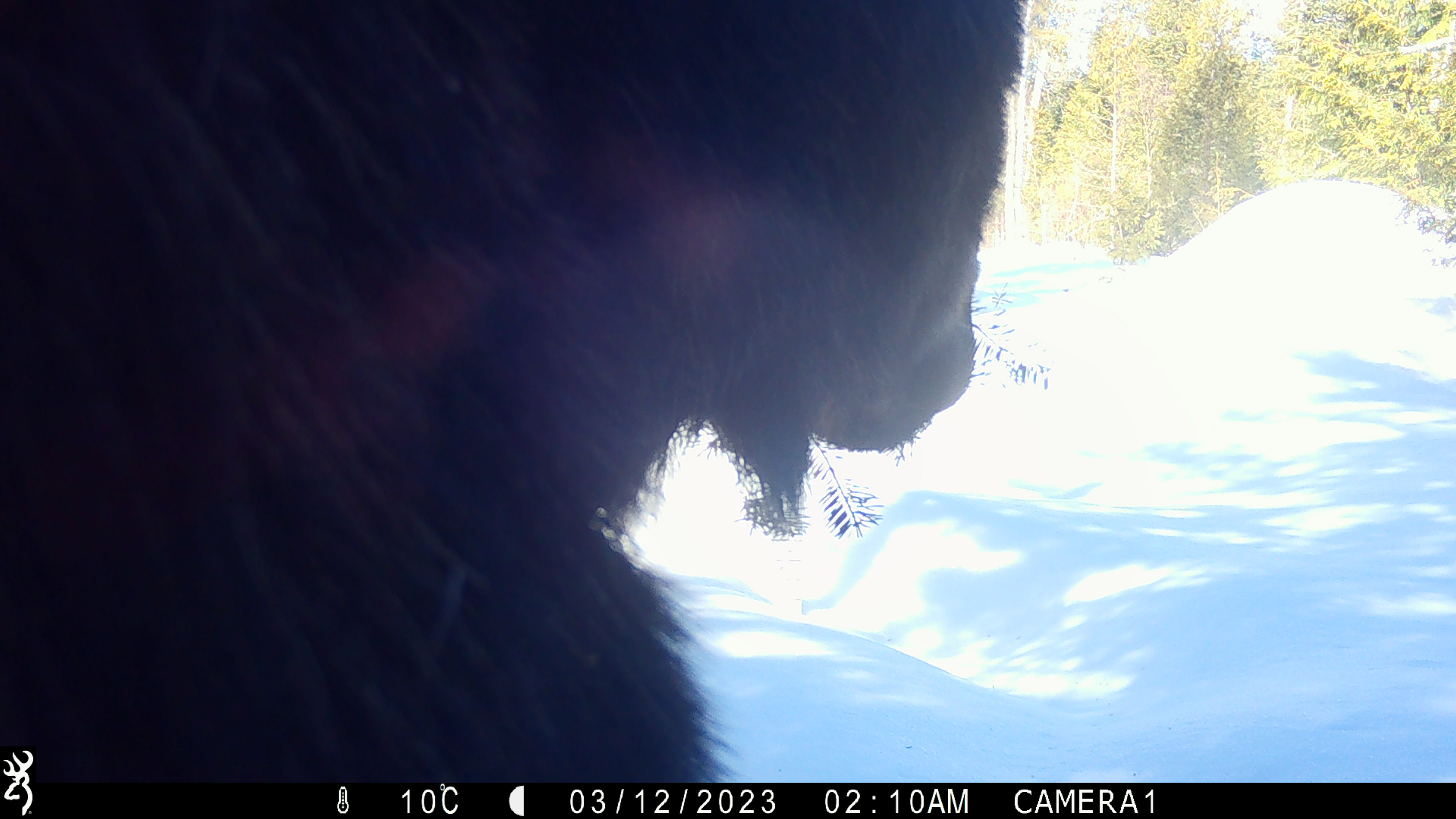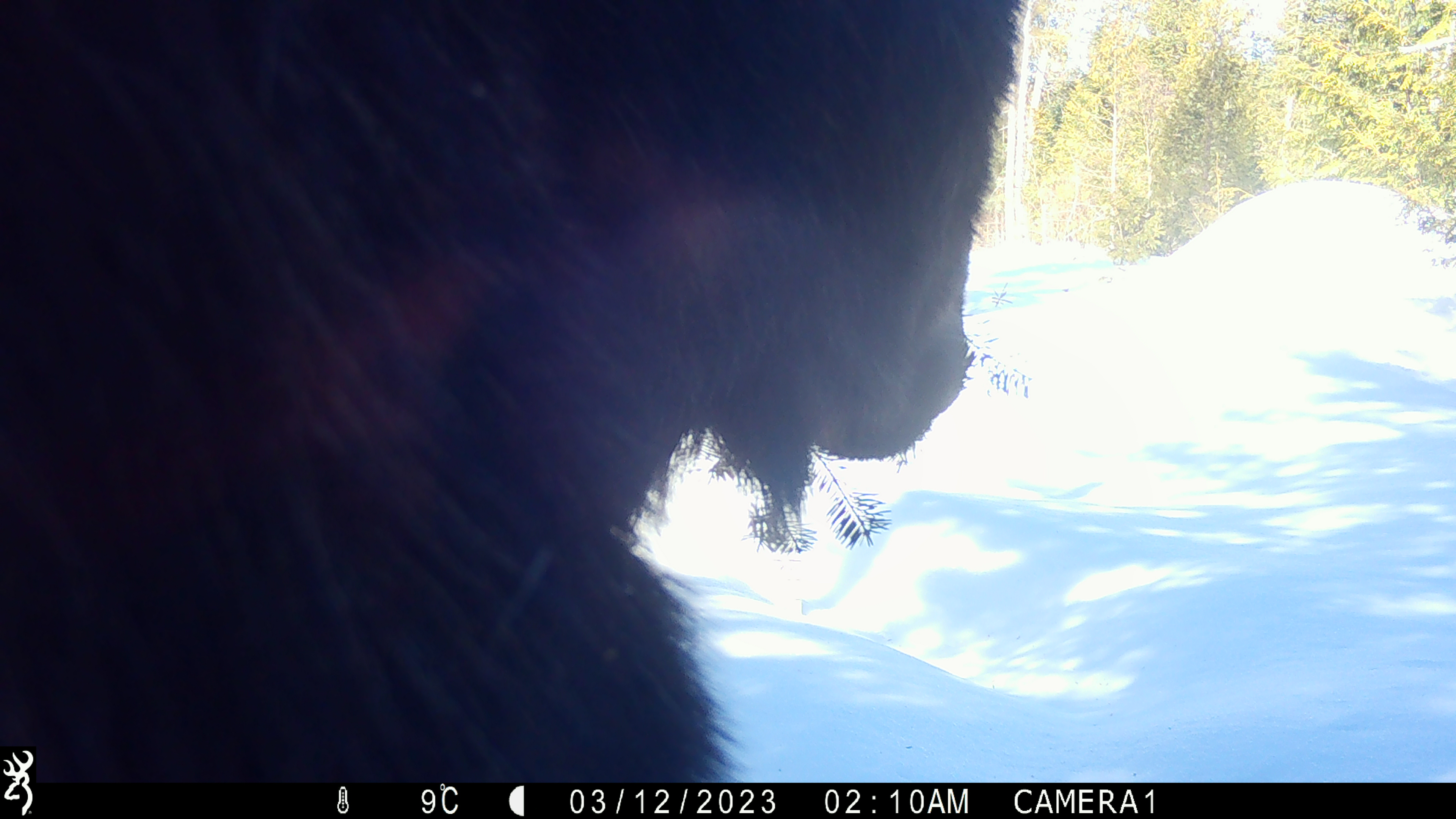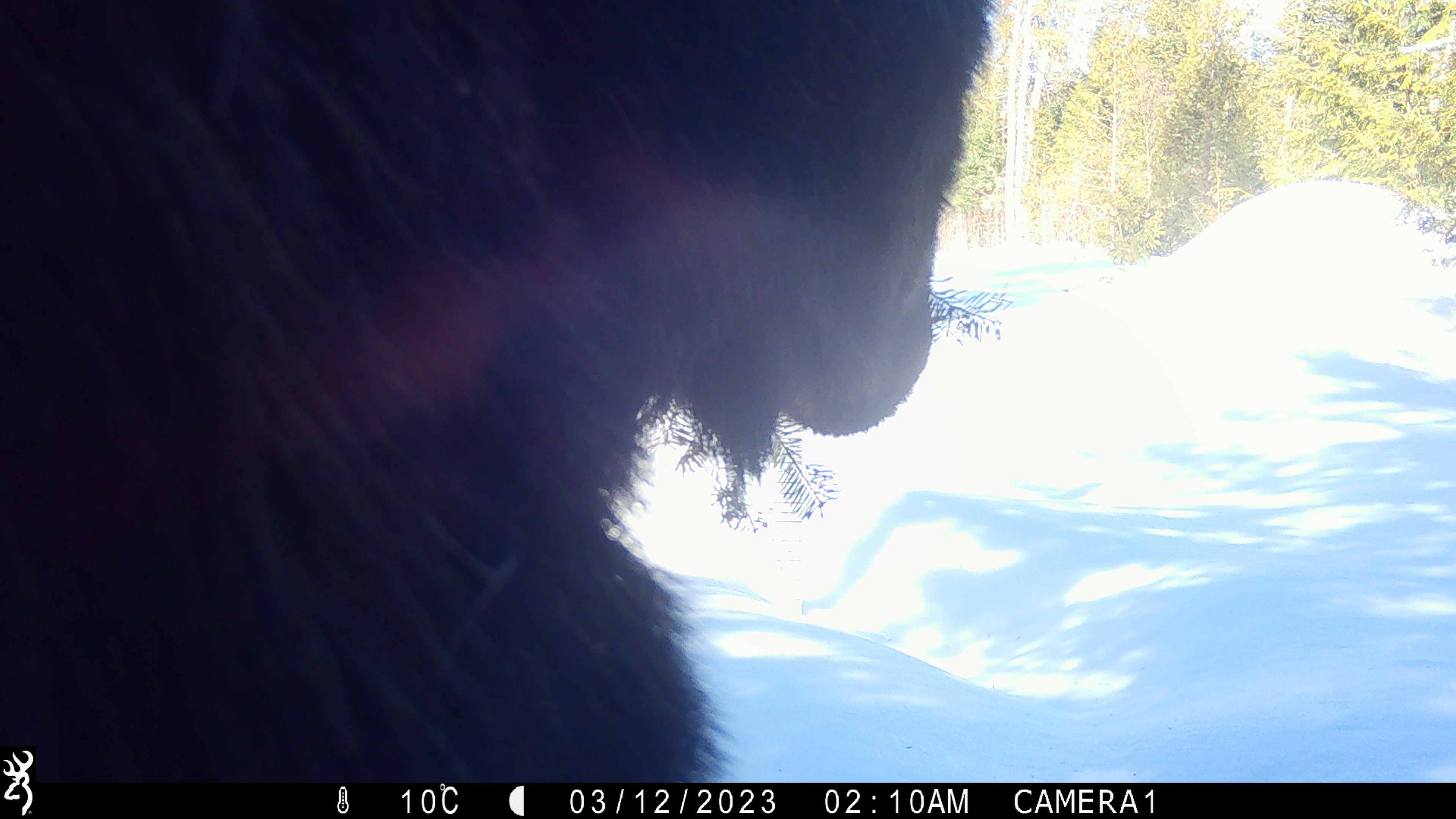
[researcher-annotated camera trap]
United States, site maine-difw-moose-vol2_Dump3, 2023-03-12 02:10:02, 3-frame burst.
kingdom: Animalia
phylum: Chordata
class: Mammalia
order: Artiodactyla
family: Cervidae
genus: Alces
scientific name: Alces alces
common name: moose